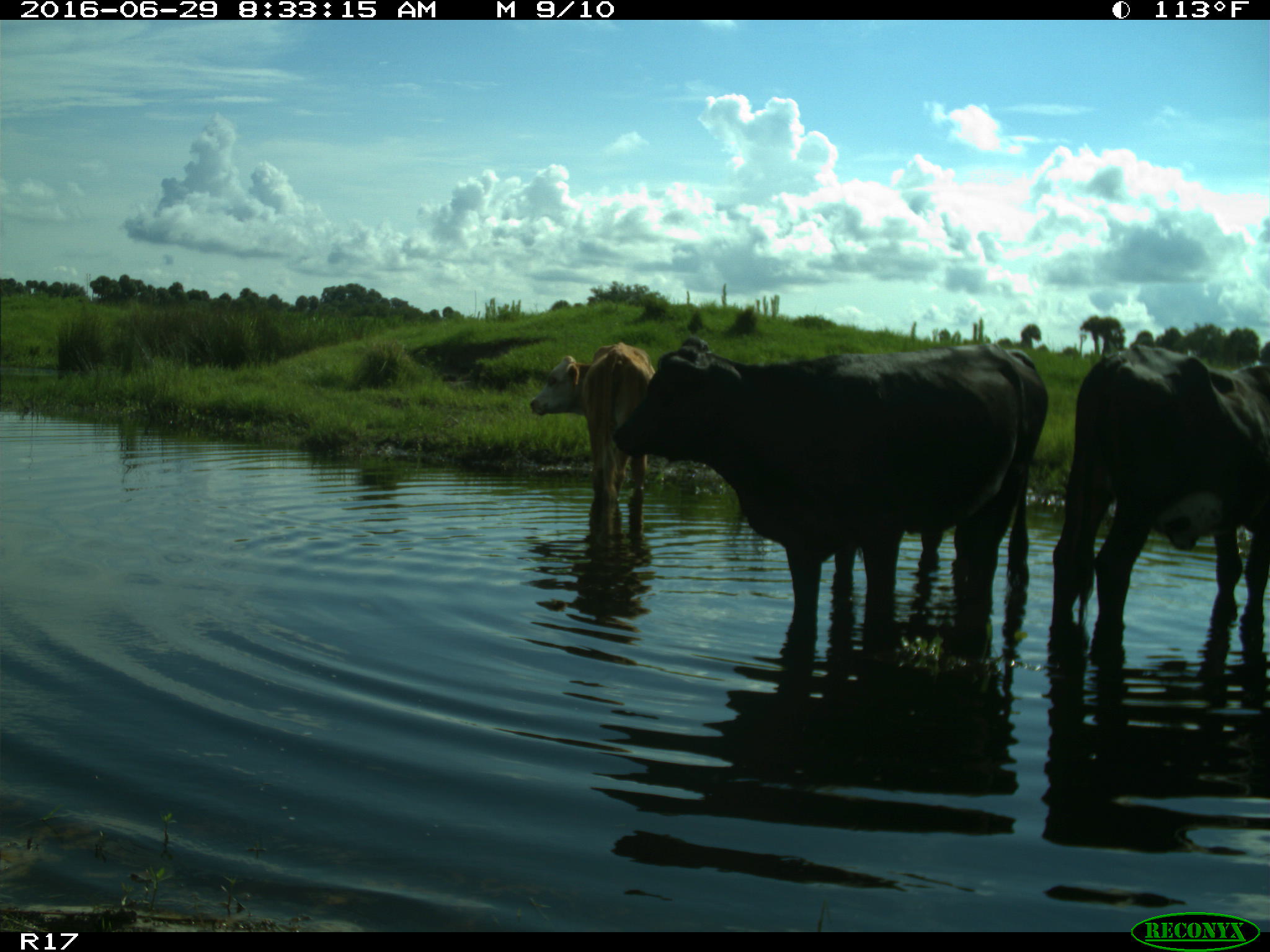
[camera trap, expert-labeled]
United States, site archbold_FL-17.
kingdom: Animalia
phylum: Chordata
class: Mammalia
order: Artiodactyla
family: Bovidae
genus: Bos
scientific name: Bos taurus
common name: domestic cow